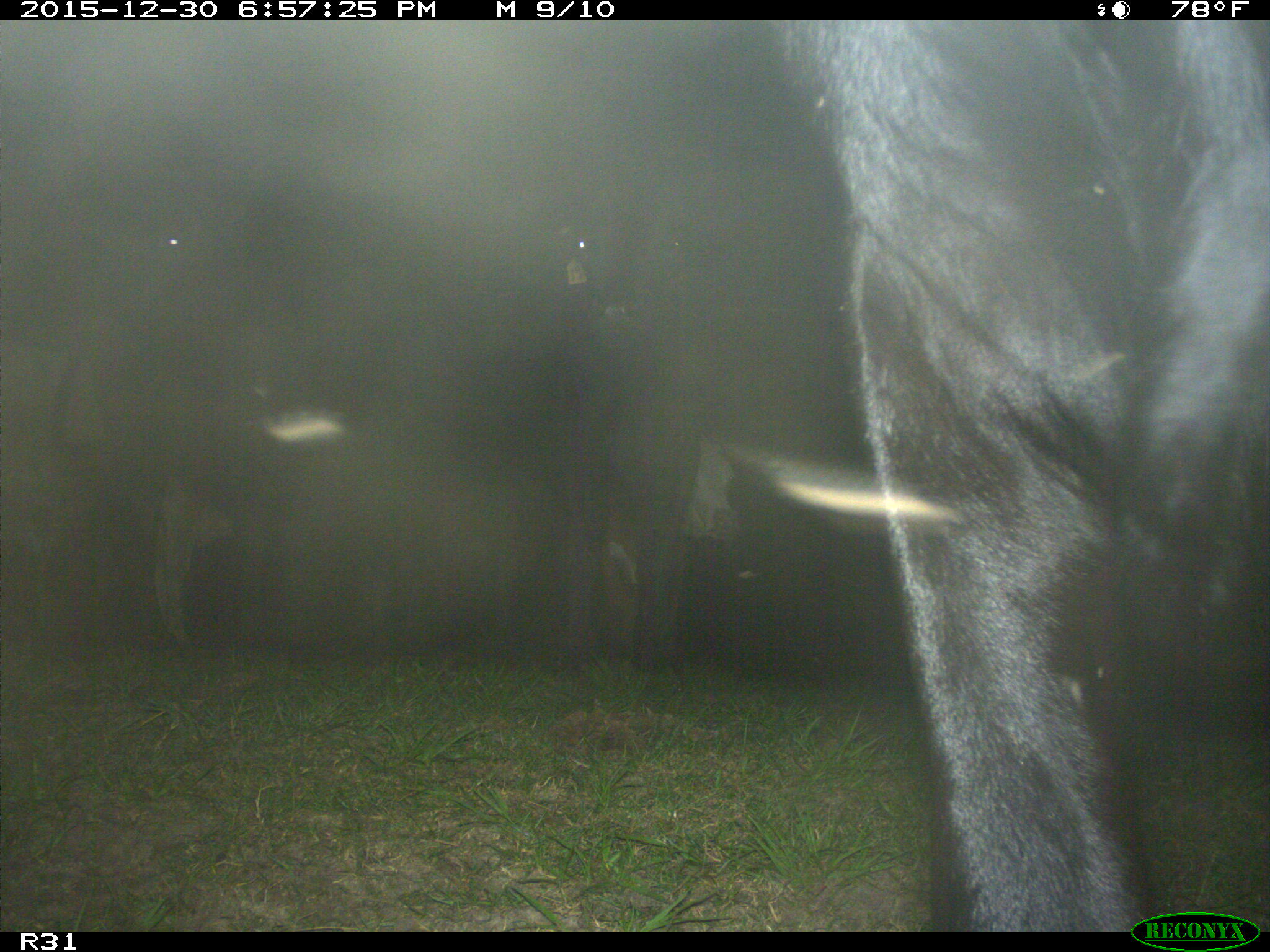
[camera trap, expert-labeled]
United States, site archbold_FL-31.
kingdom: Animalia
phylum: Chordata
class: Mammalia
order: Artiodactyla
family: Bovidae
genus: Bos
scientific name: Bos taurus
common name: domestic cow